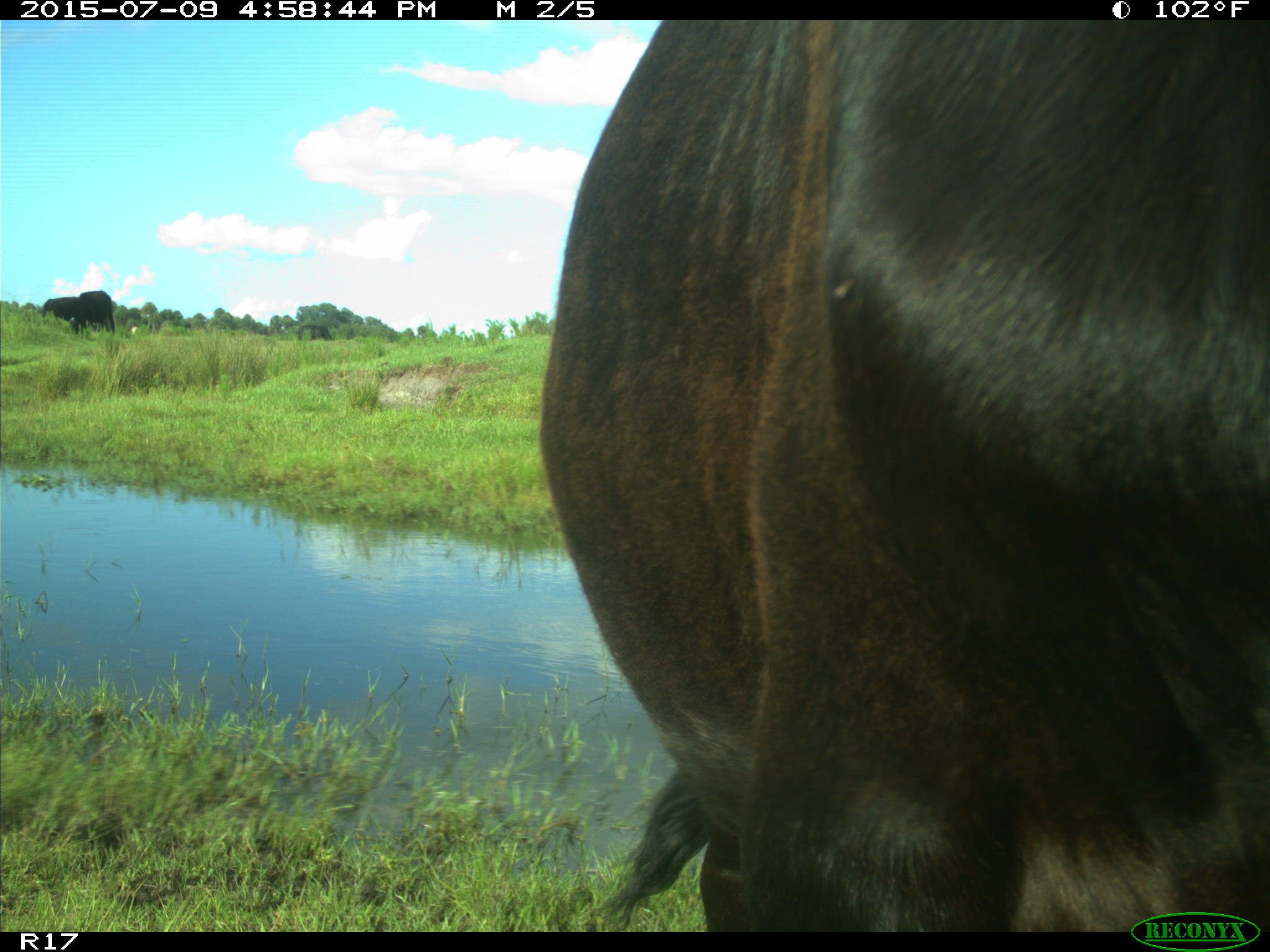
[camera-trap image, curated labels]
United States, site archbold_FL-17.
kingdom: Animalia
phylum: Chordata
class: Mammalia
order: Artiodactyla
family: Bovidae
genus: Bos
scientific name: Bos taurus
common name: domestic cow